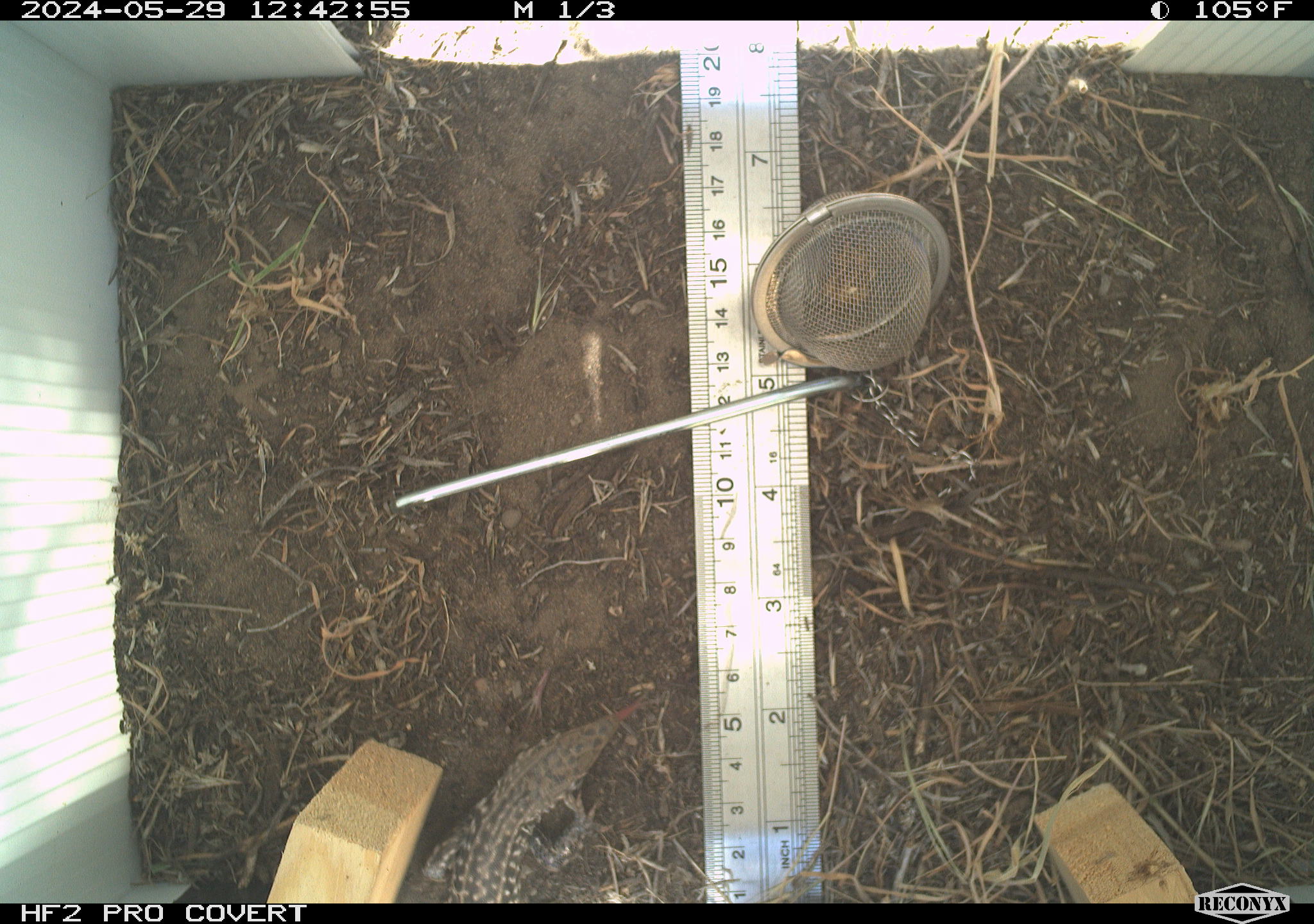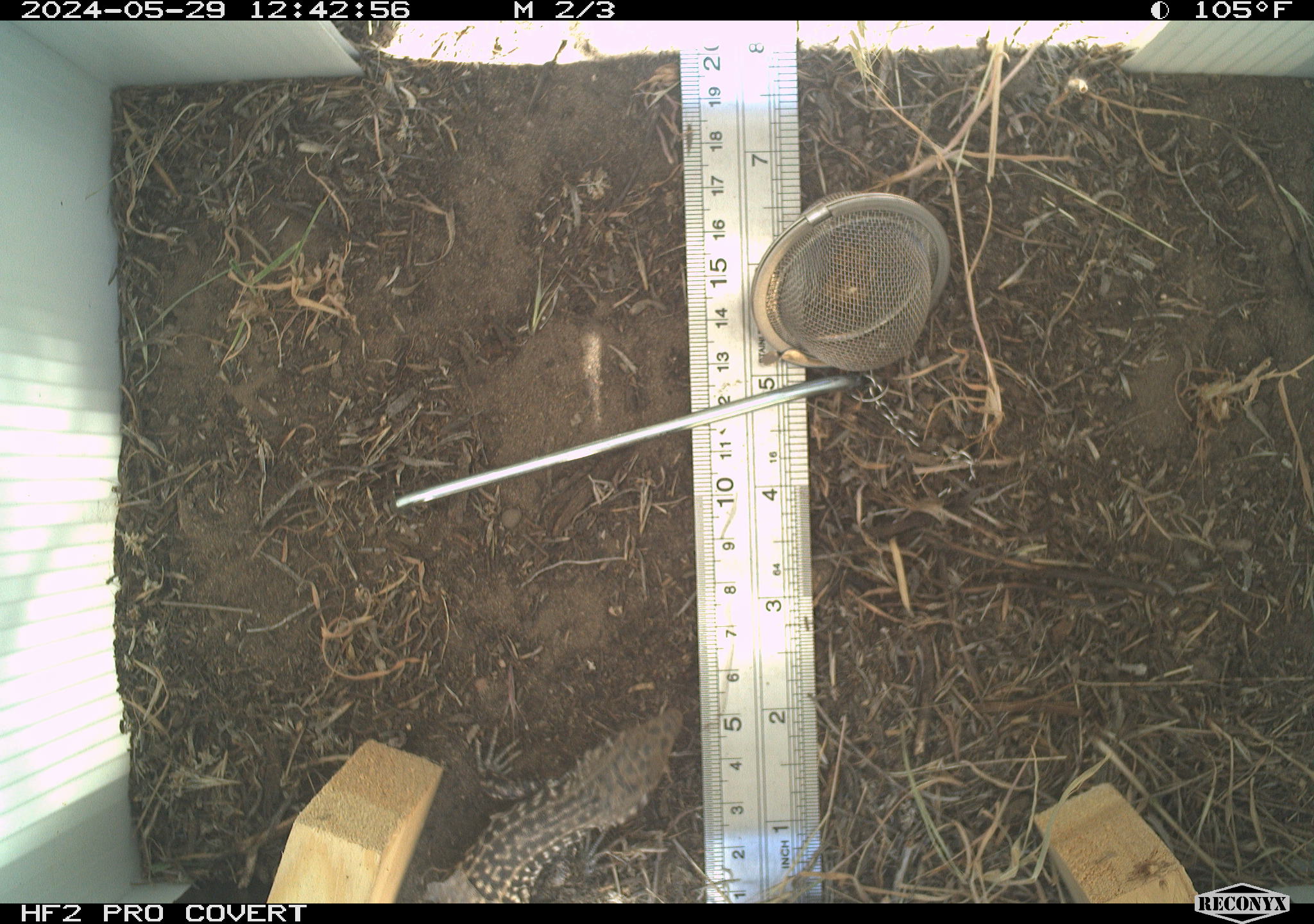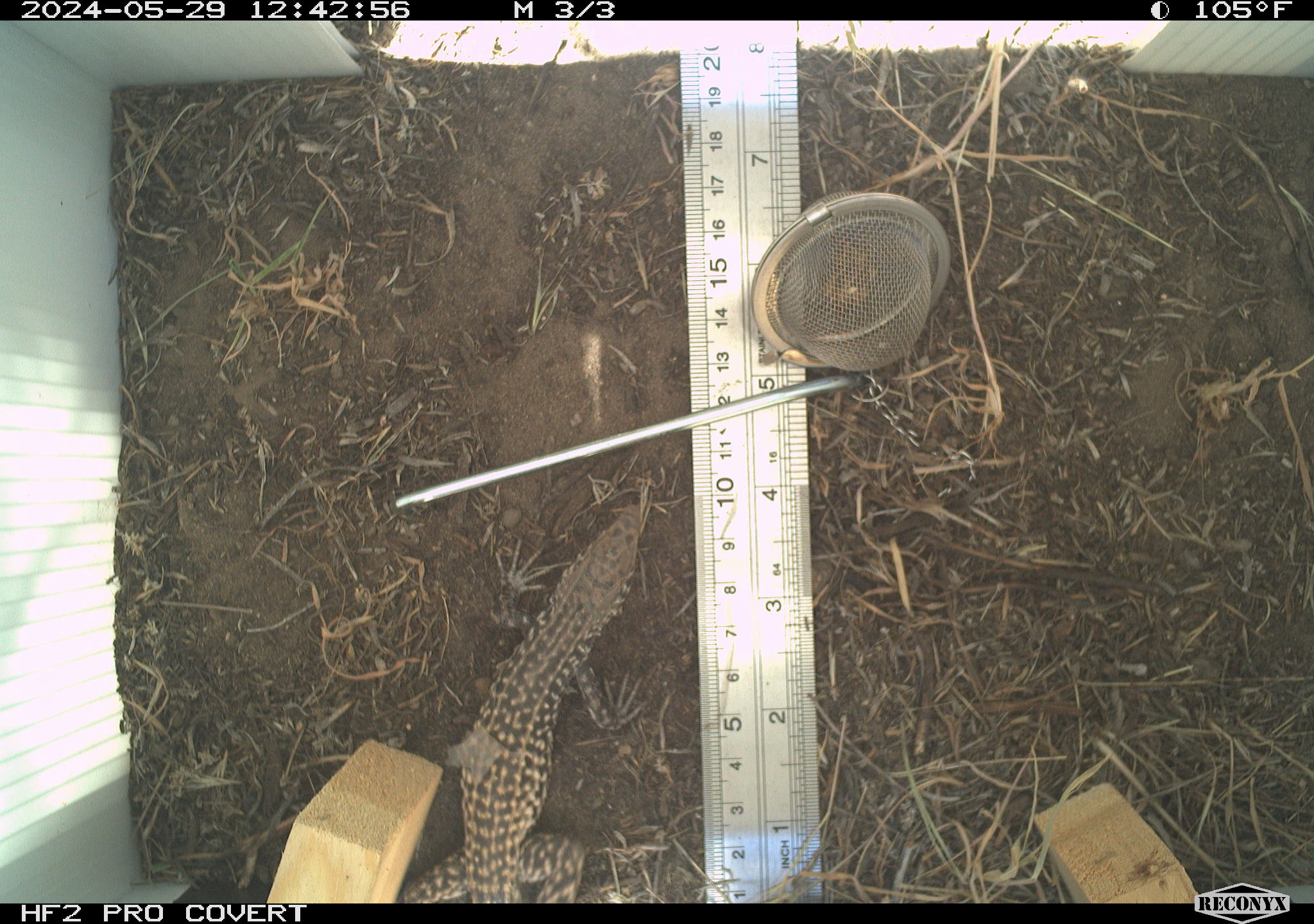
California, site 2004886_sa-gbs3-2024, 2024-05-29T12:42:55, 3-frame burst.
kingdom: Animalia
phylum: Chordata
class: Reptilia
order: Squamata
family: Teiidae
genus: Aspidoscelis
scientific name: Aspidoscelis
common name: whiptail lizards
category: aspidoscelis species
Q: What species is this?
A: Aspidoscelis species (whiptail lizards) (Aspidoscelis).